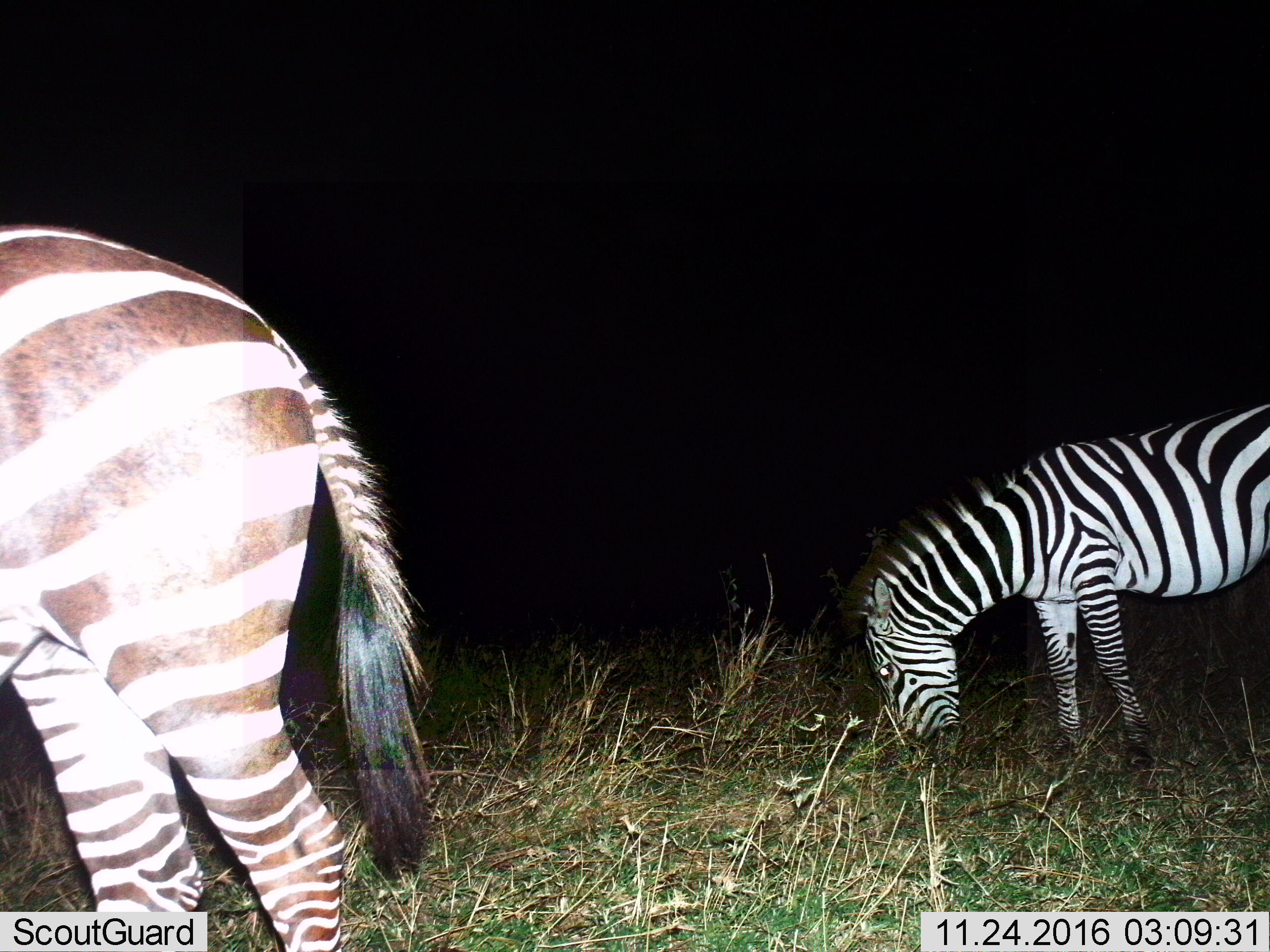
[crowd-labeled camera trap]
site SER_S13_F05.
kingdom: Animalia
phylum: Chordata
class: Mammalia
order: Perissodactyla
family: Equidae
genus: Equus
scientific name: Equus quagga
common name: plains zebra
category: zebraplains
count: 2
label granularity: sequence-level